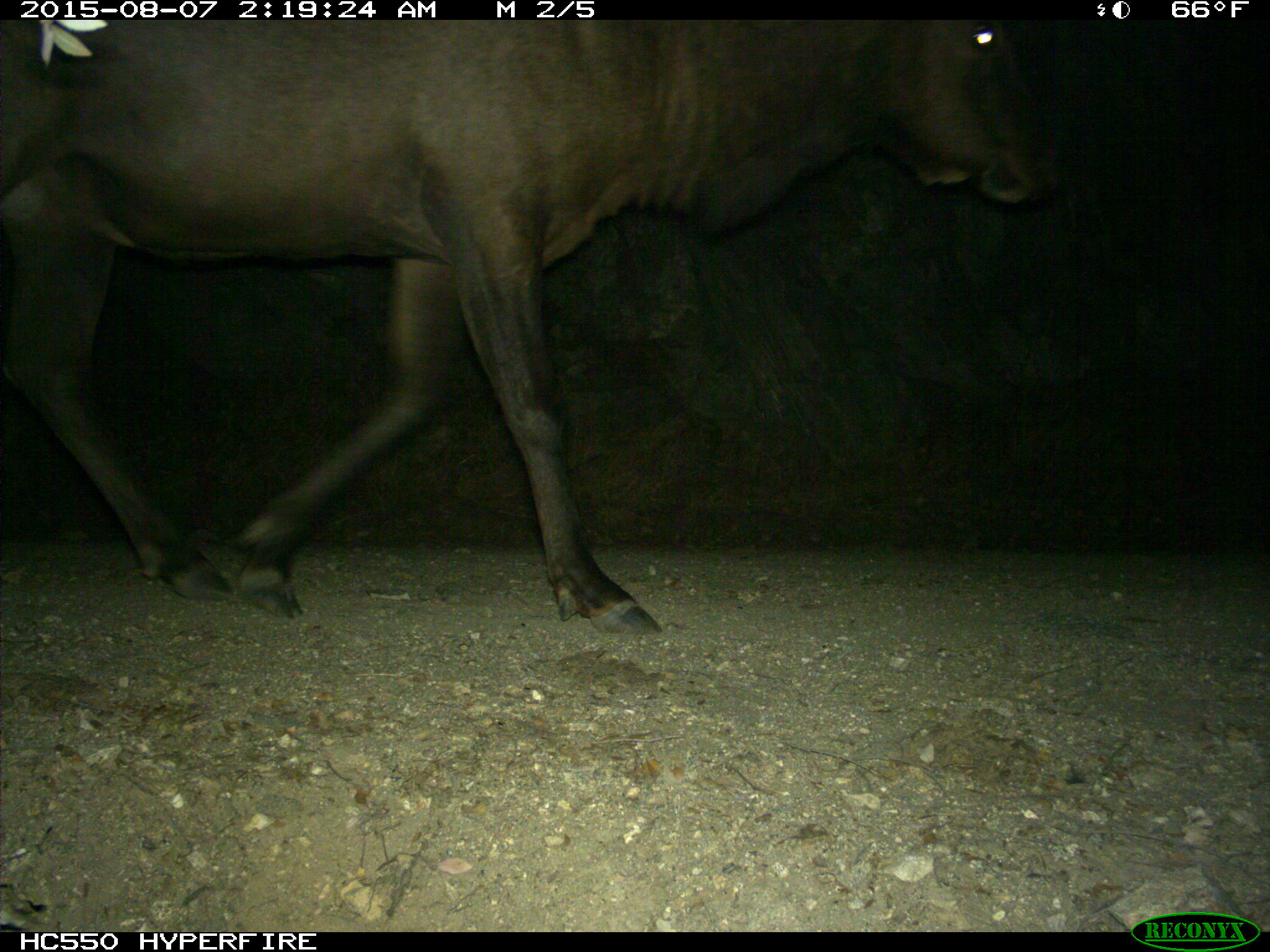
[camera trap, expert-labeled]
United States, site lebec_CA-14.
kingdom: Animalia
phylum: Chordata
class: Mammalia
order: Artiodactyla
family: Cervidae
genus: Cervus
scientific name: Cervus canadensis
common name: elk